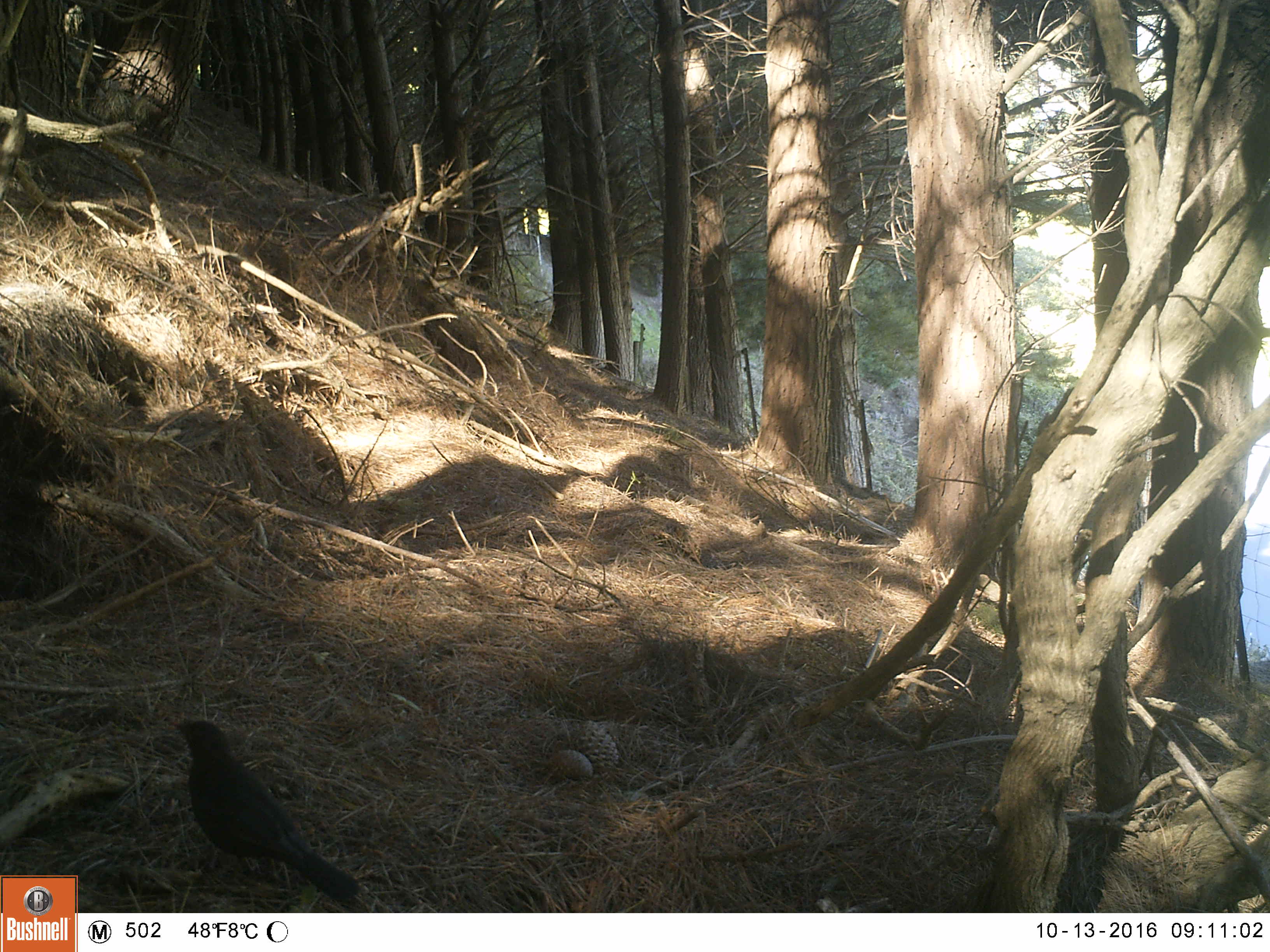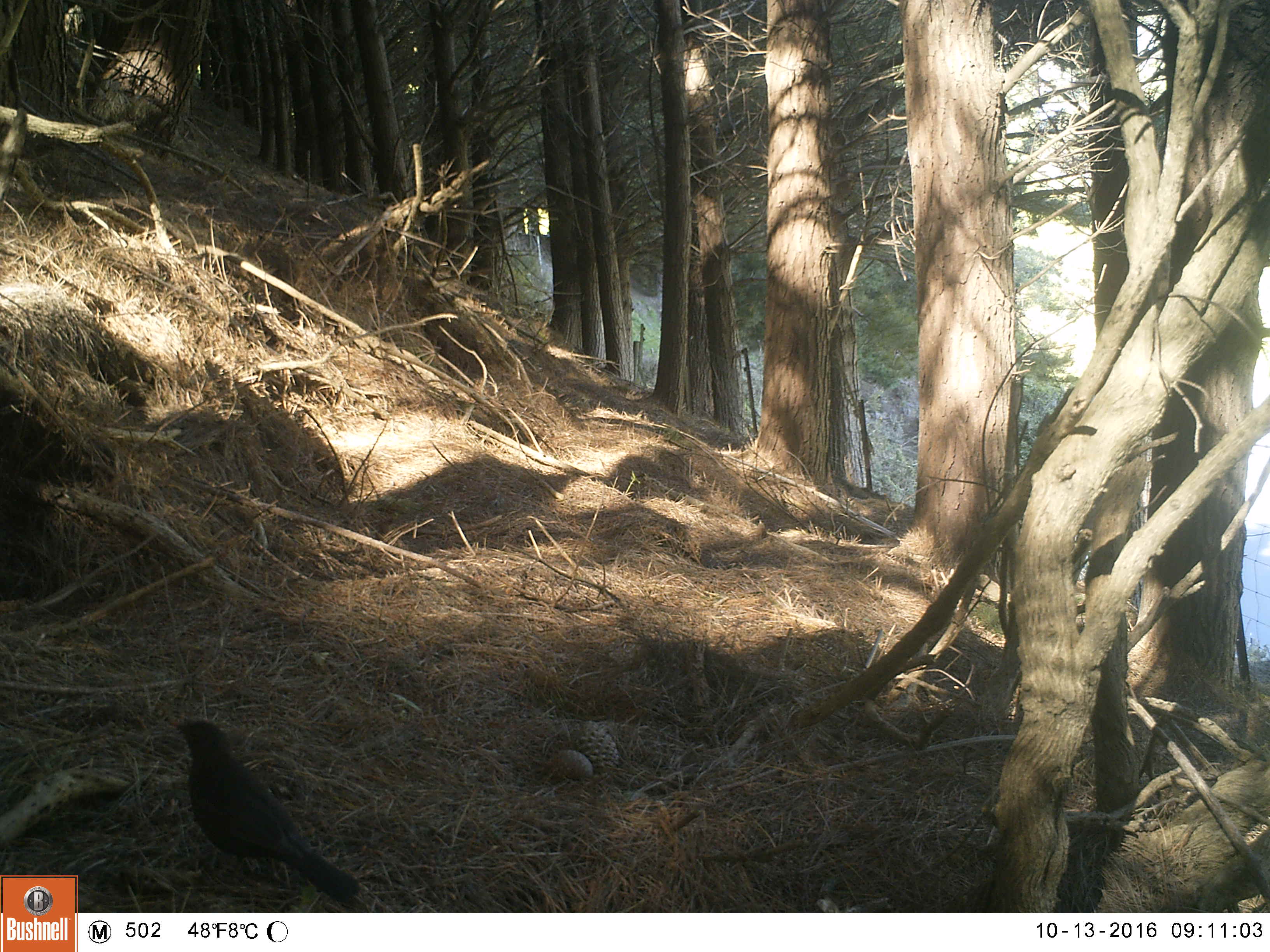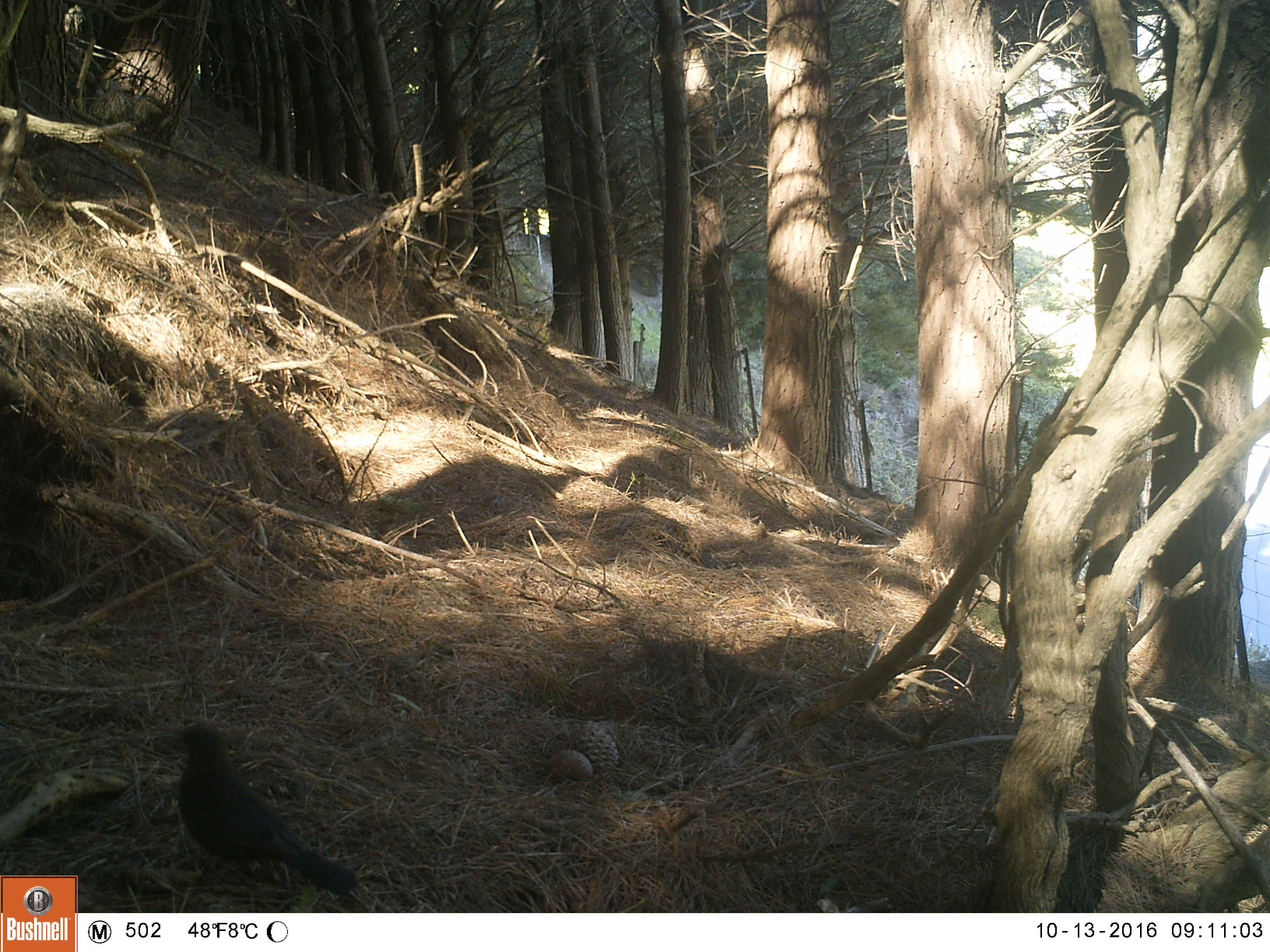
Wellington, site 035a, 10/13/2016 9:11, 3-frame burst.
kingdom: Animalia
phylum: Chordata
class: Aves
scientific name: Aves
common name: bird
Bird (Aves).